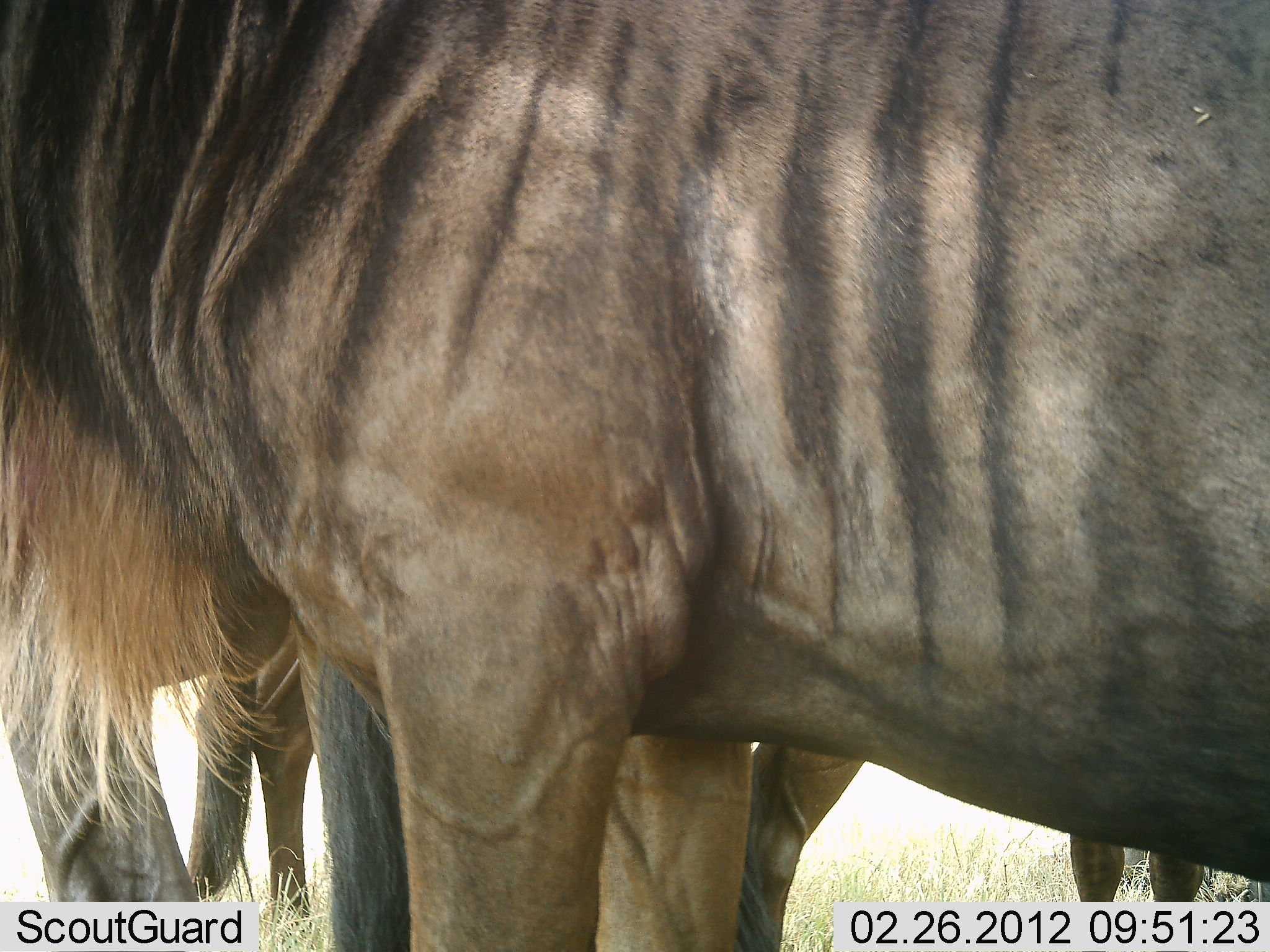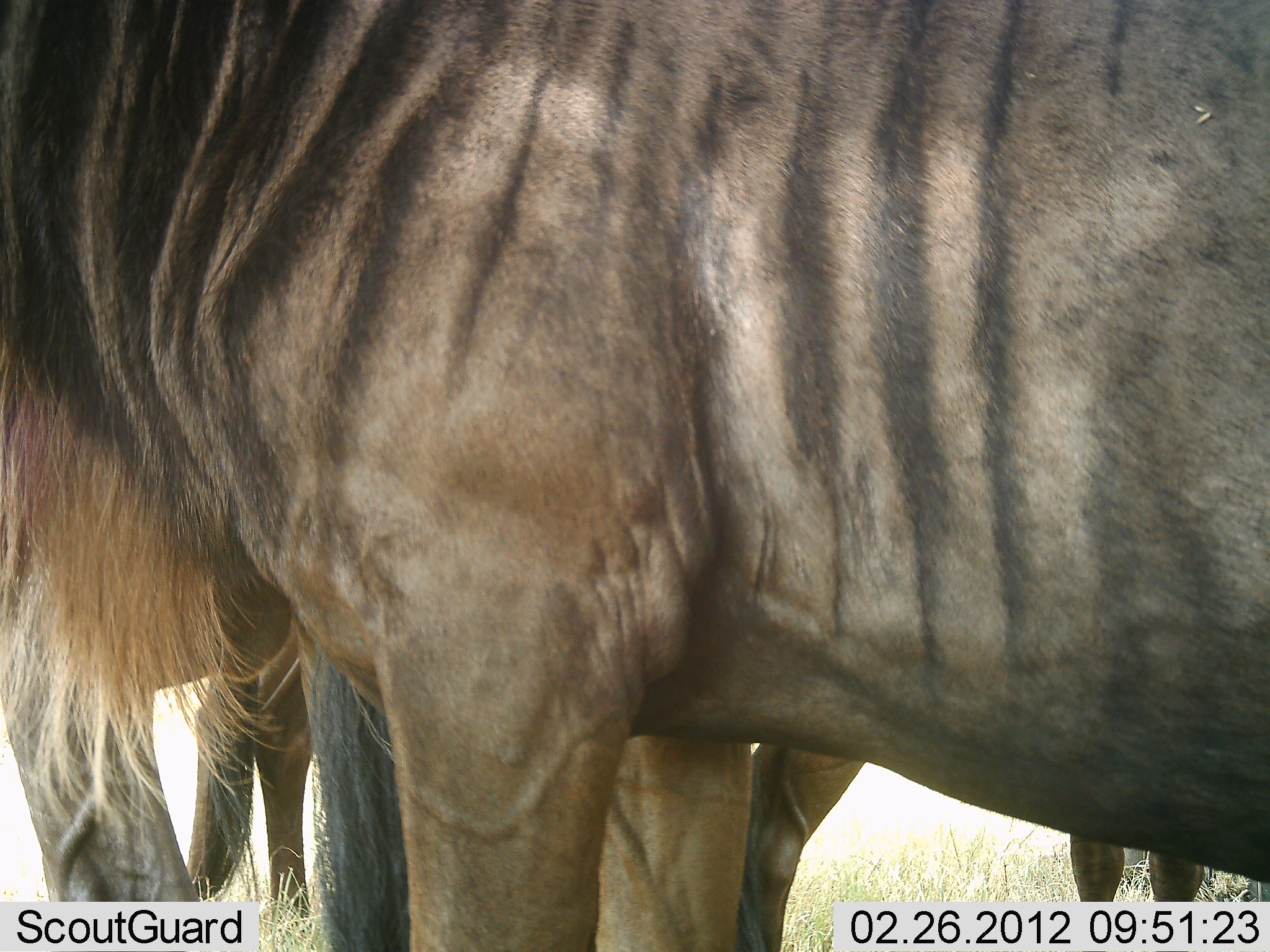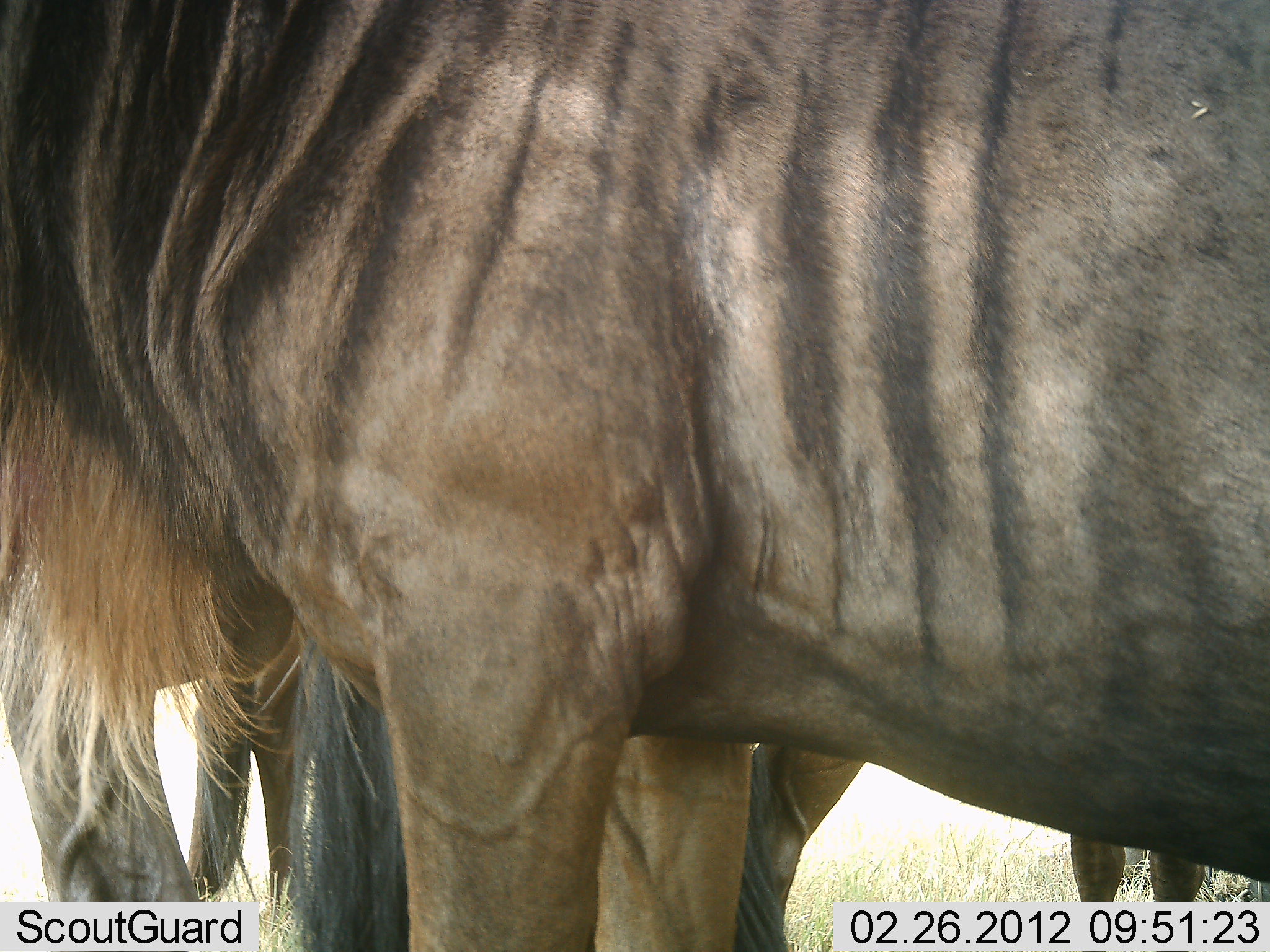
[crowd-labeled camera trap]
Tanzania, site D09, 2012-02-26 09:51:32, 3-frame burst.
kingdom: Animalia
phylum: Chordata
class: Mammalia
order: Artiodactyla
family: Bovidae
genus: Connochaetes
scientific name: Connochaetes taurinus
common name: blue wildebeest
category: wildebeest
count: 3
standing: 100%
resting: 6%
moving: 0%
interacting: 0%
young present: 0%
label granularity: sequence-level